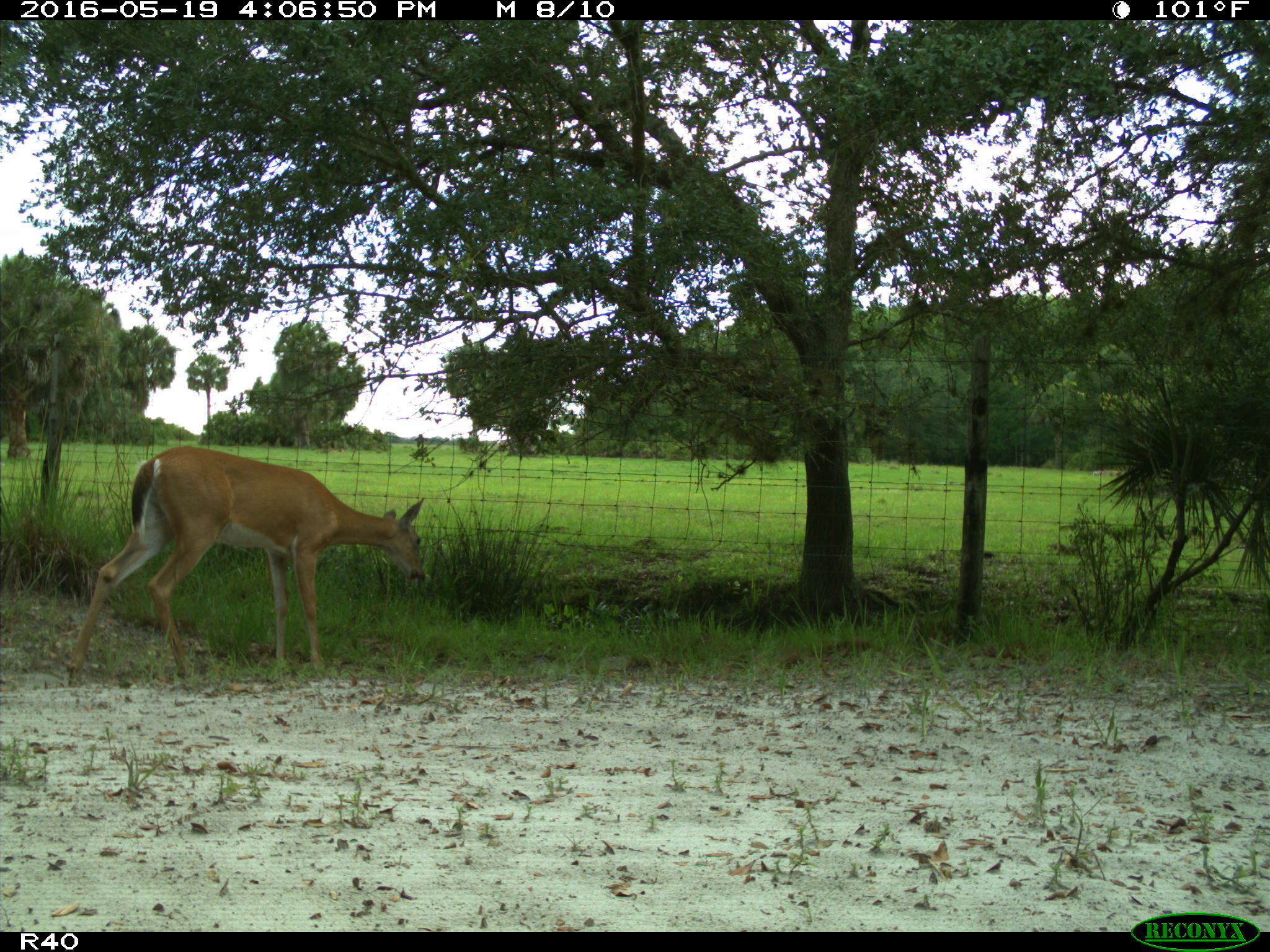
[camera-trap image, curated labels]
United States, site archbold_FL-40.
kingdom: Animalia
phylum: Chordata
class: Mammalia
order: Artiodactyla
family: Cervidae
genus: Odocoileus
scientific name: Odocoileus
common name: deer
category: unidentified deer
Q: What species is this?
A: Unidentified deer (deer) (Odocoileus).